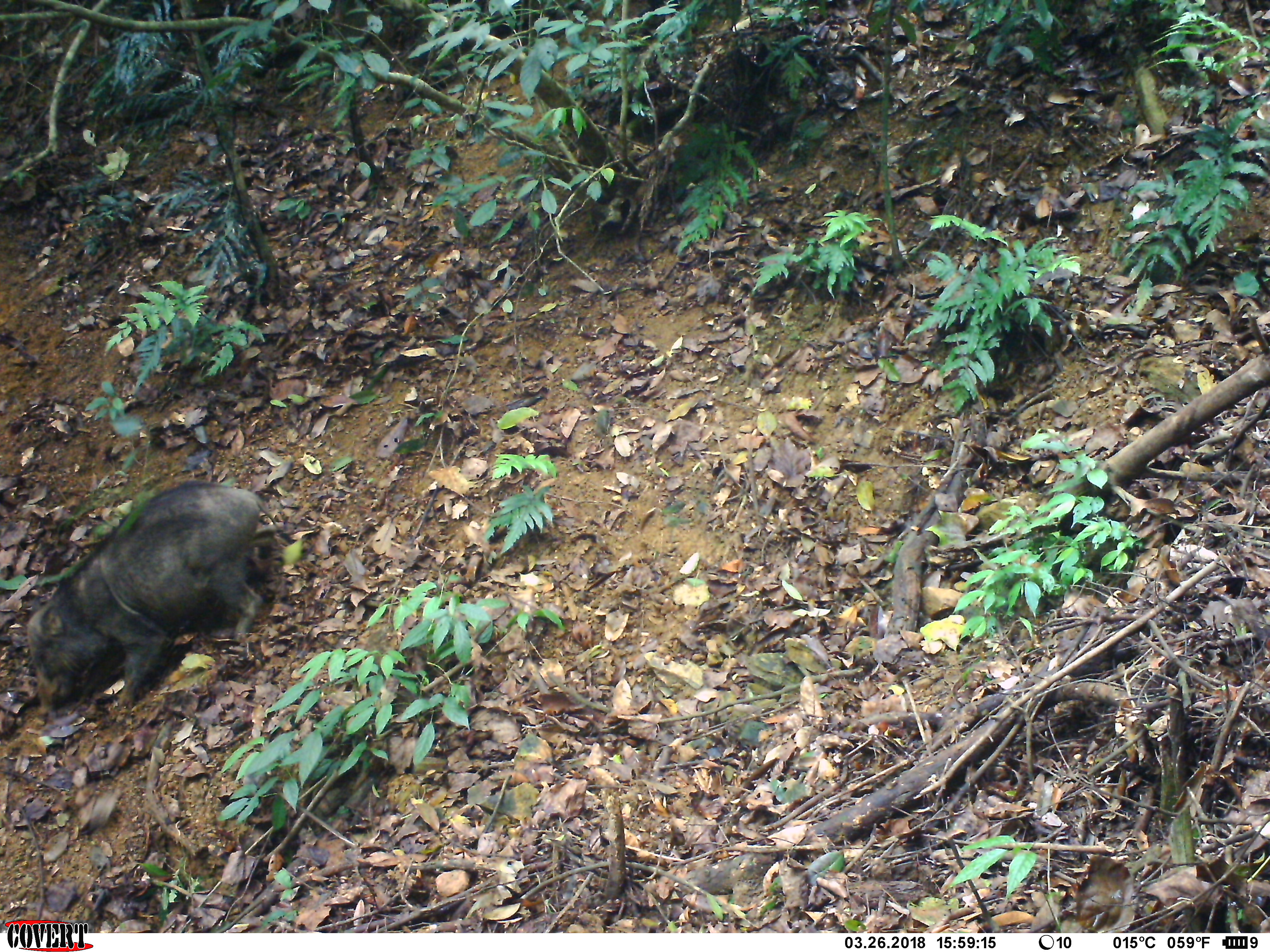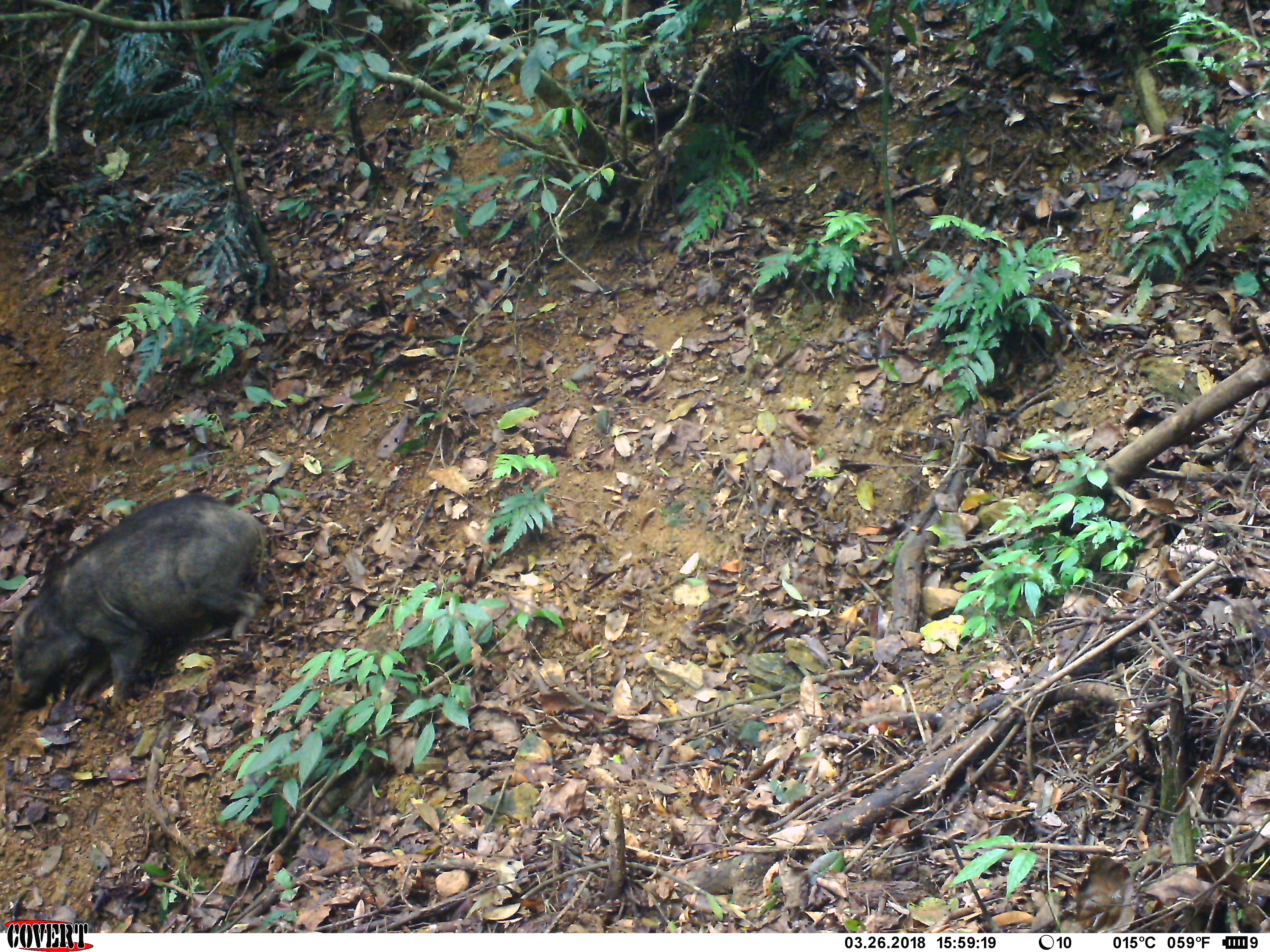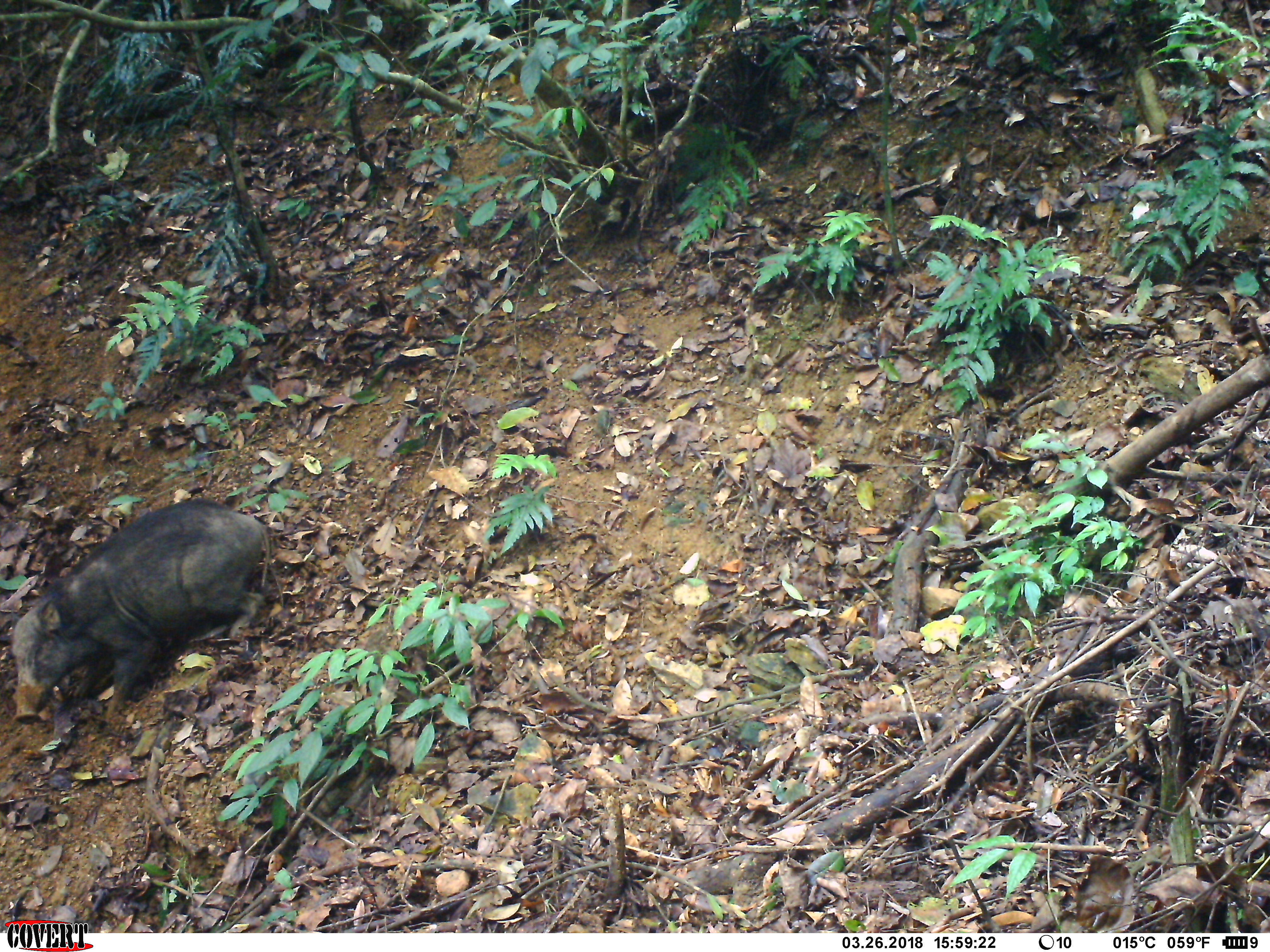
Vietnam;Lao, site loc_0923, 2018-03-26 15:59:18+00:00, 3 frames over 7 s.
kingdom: Animalia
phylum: Chordata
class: Mammalia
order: Artiodactyla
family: Suidae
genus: Sus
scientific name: Sus scrofa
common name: eurasian wild pig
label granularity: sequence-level